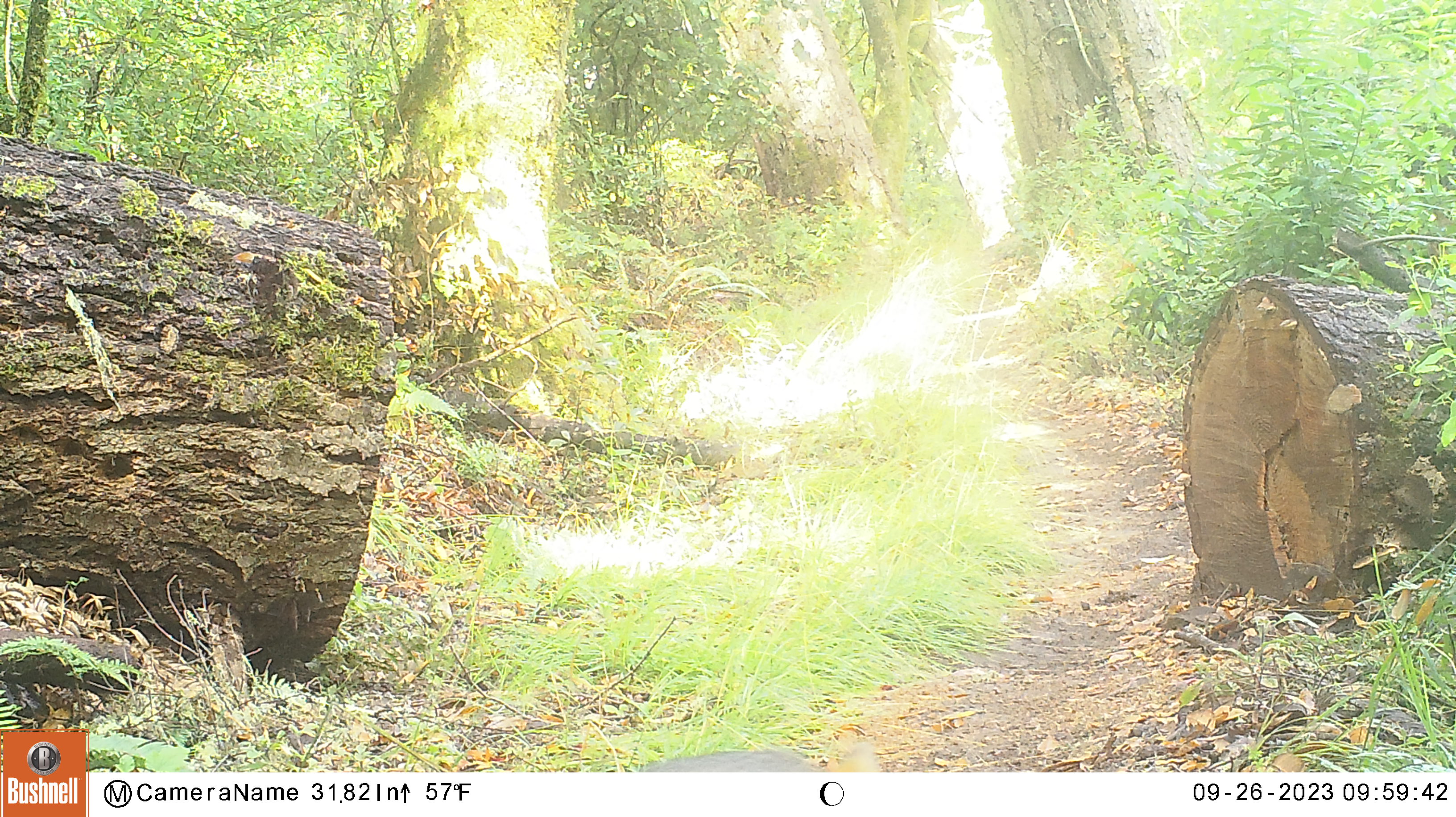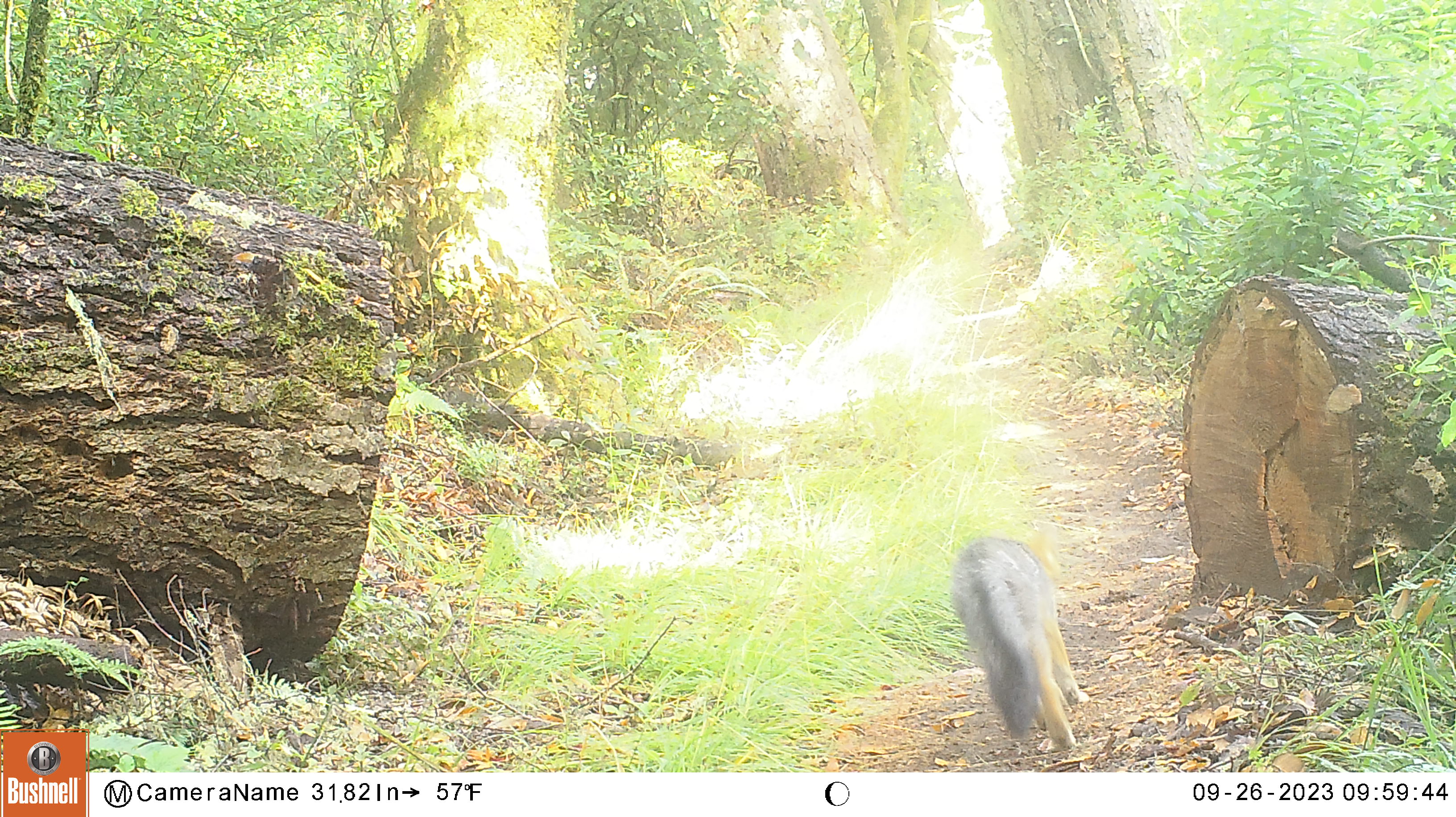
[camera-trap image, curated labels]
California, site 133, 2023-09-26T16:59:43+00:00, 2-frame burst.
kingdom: Animalia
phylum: Chordata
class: Mammalia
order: Carnivora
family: Canidae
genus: Urocyon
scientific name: Urocyon cinereoargenteus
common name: gray fox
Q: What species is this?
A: Gray fox (Urocyon cinereoargenteus).